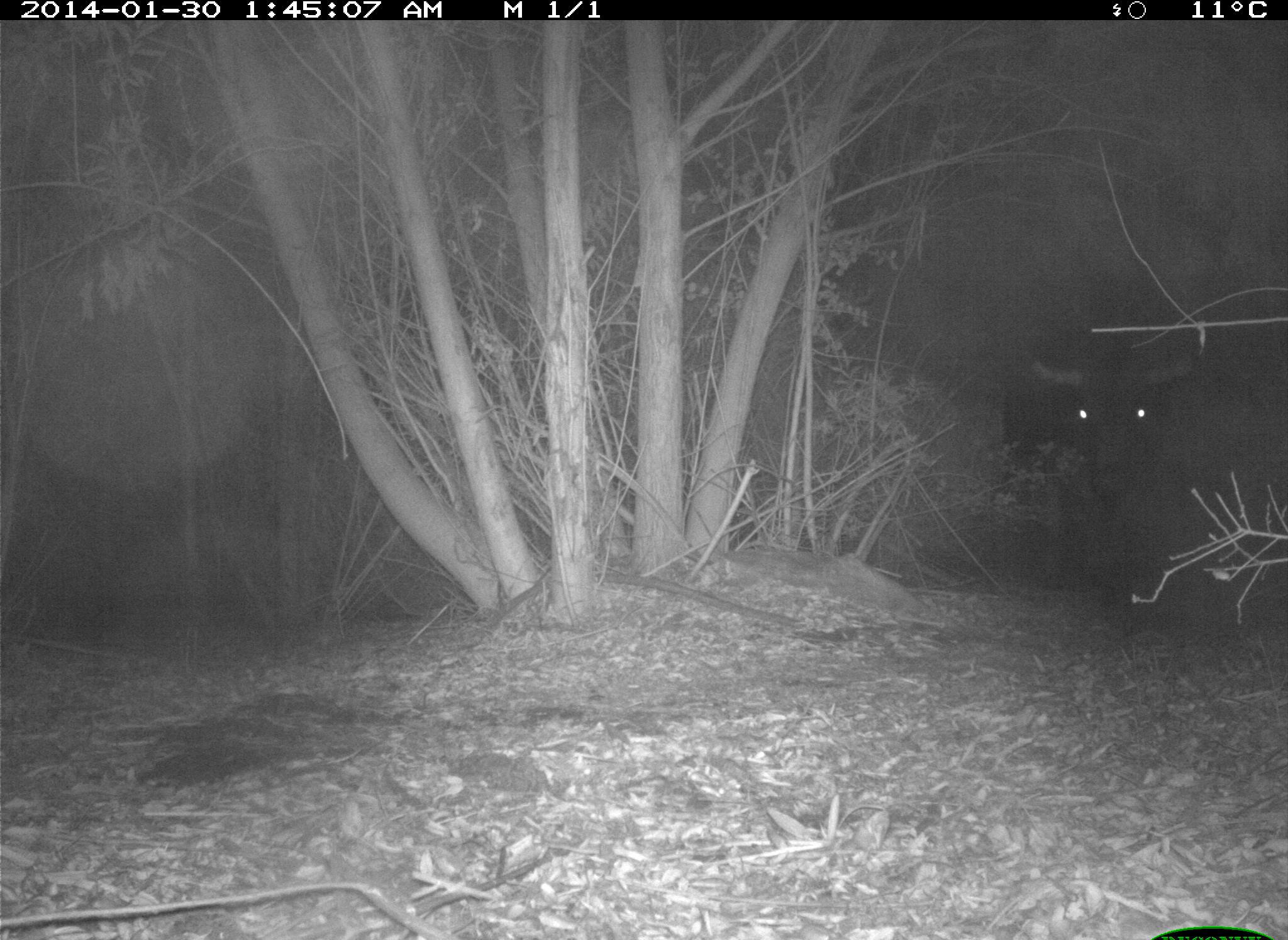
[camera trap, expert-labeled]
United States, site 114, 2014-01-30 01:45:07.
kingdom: Animalia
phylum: Chordata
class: Mammalia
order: Artiodactyla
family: Bovidae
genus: Bos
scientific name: Bos taurus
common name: cow